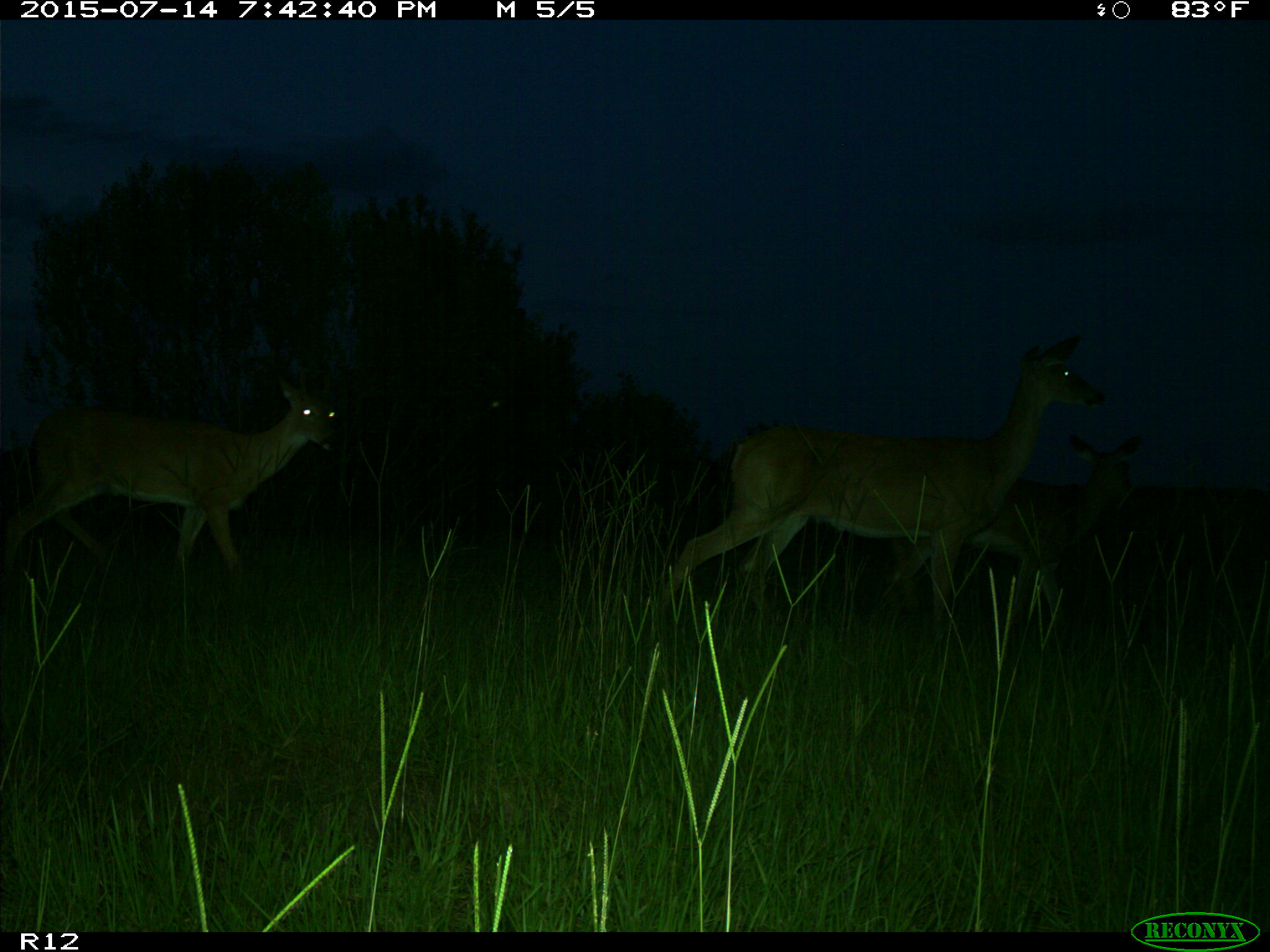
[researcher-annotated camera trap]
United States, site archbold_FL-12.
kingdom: Animalia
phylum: Chordata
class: Mammalia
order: Artiodactyla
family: Cervidae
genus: Odocoileus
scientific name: Odocoileus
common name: deer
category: unidentified deer